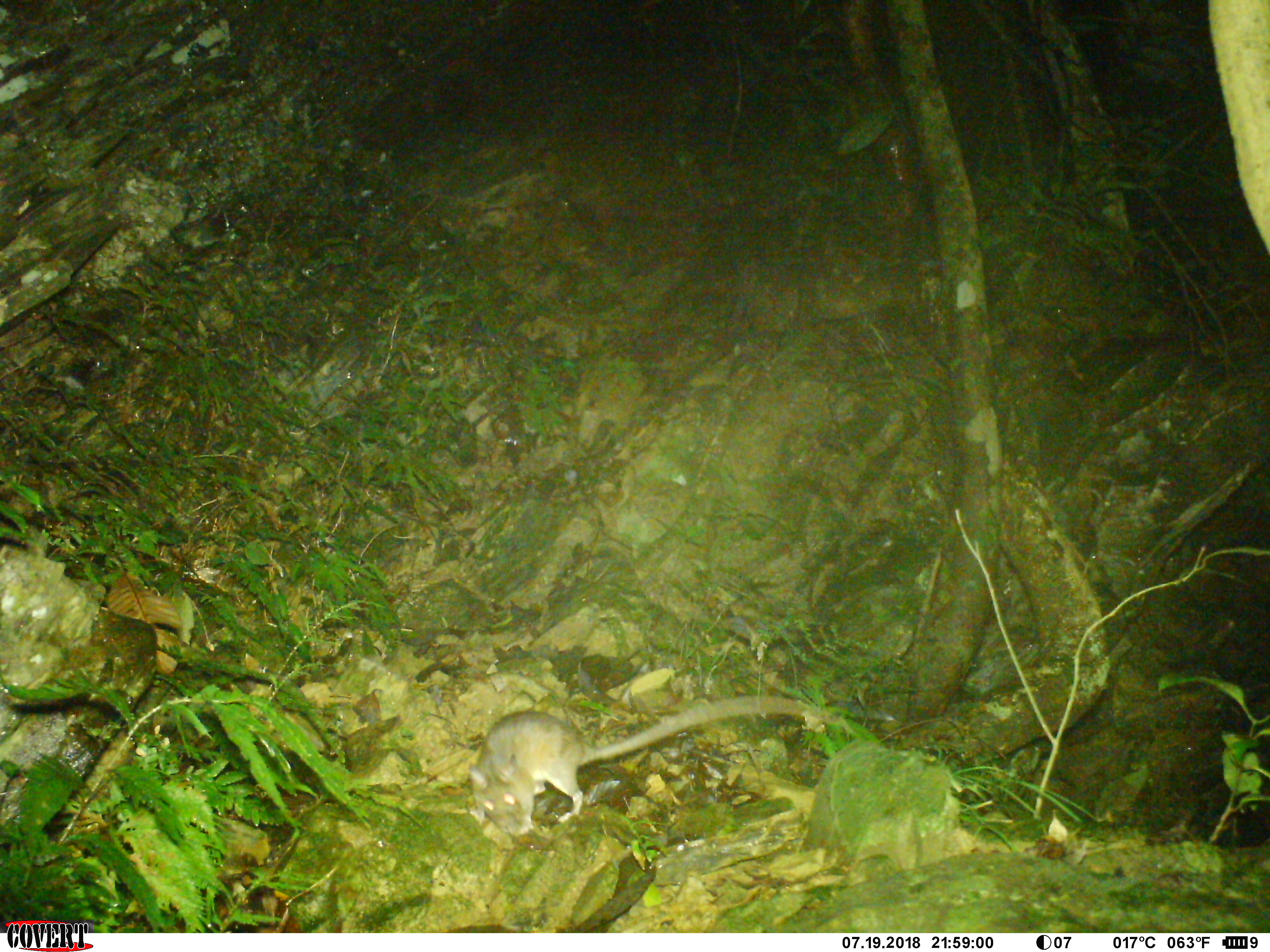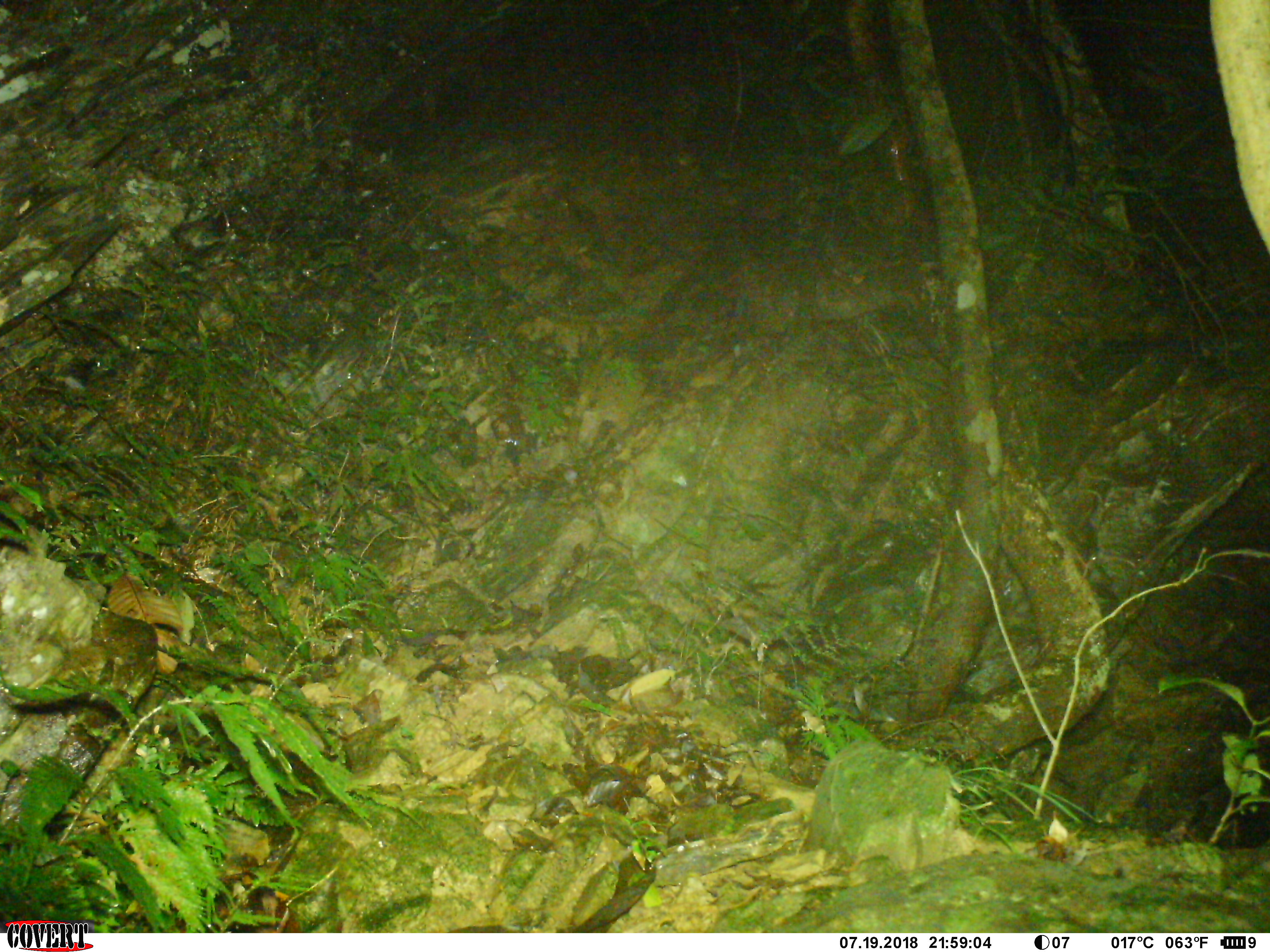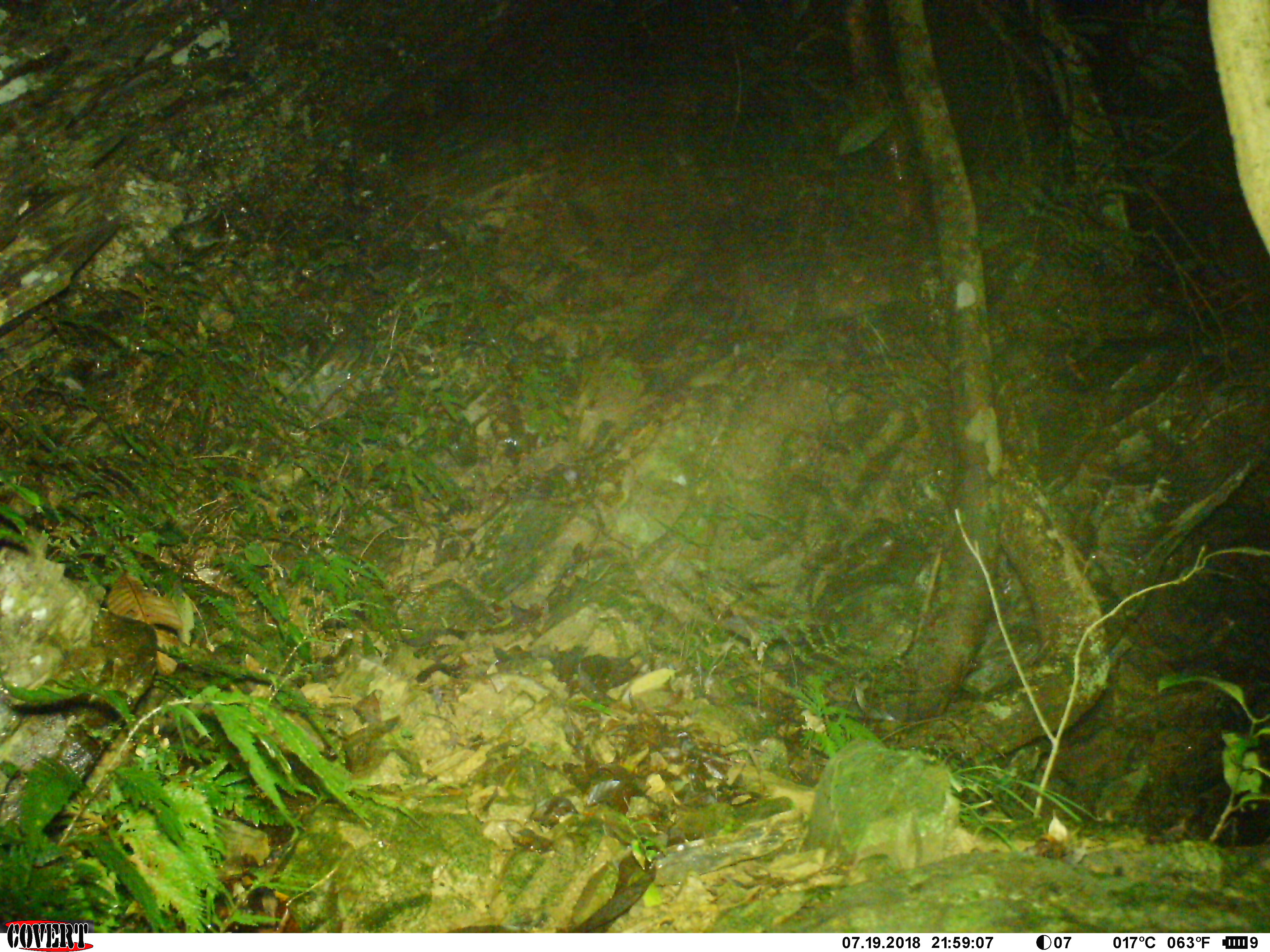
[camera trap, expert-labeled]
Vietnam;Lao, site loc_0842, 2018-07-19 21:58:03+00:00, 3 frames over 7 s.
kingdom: Animalia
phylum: Chordata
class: Mammalia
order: Rodentia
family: Muridae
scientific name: Muridae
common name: old-world mice and rats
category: unidentified murid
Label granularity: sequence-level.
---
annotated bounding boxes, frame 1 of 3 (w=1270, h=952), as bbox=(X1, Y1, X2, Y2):
unidentified murid: bbox=(467, 694, 842, 839)